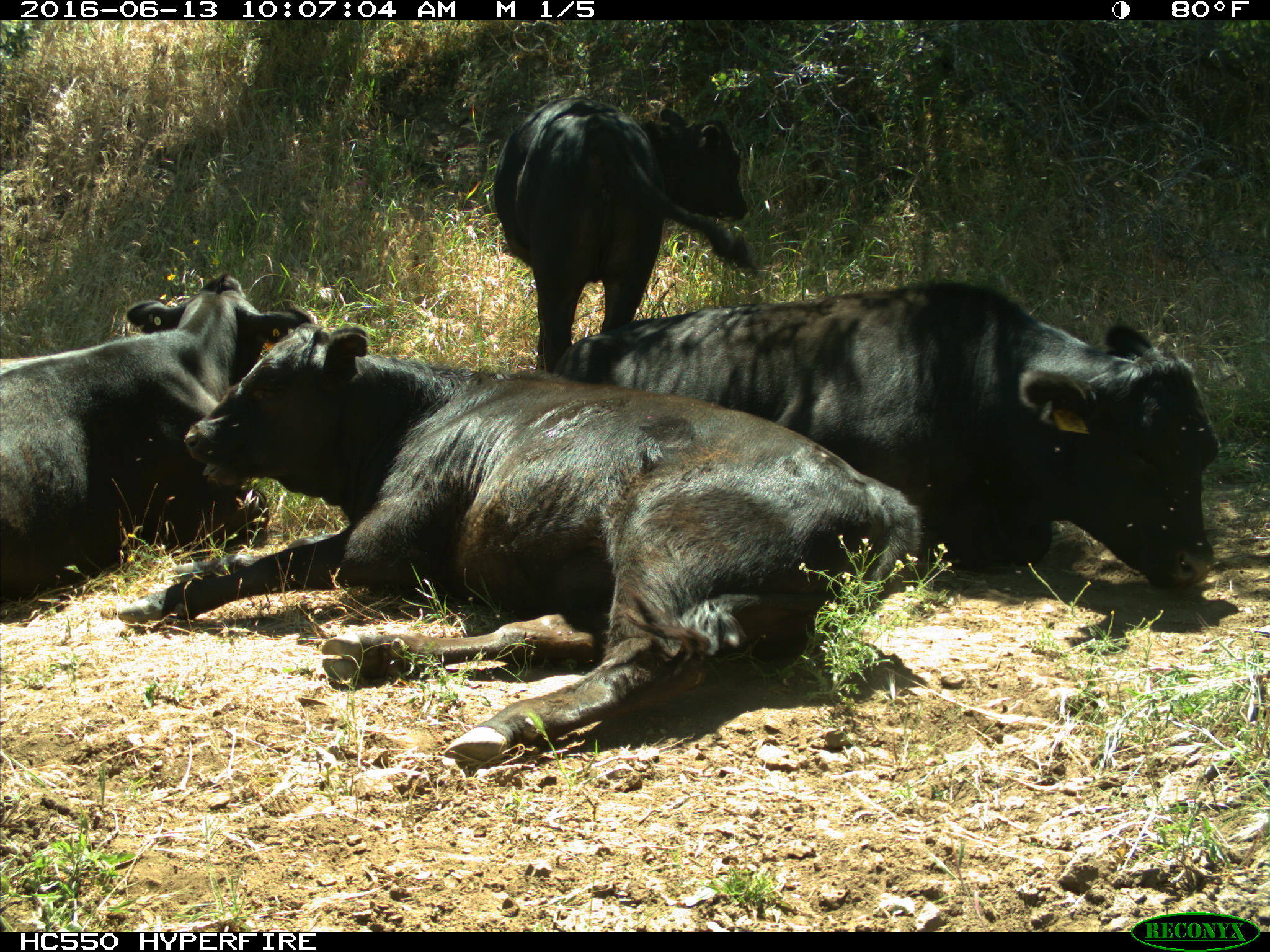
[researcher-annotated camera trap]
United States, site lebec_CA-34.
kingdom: Animalia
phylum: Chordata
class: Mammalia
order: Artiodactyla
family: Bovidae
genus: Bos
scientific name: Bos taurus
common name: domestic cow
Bos taurus (domestic cow).